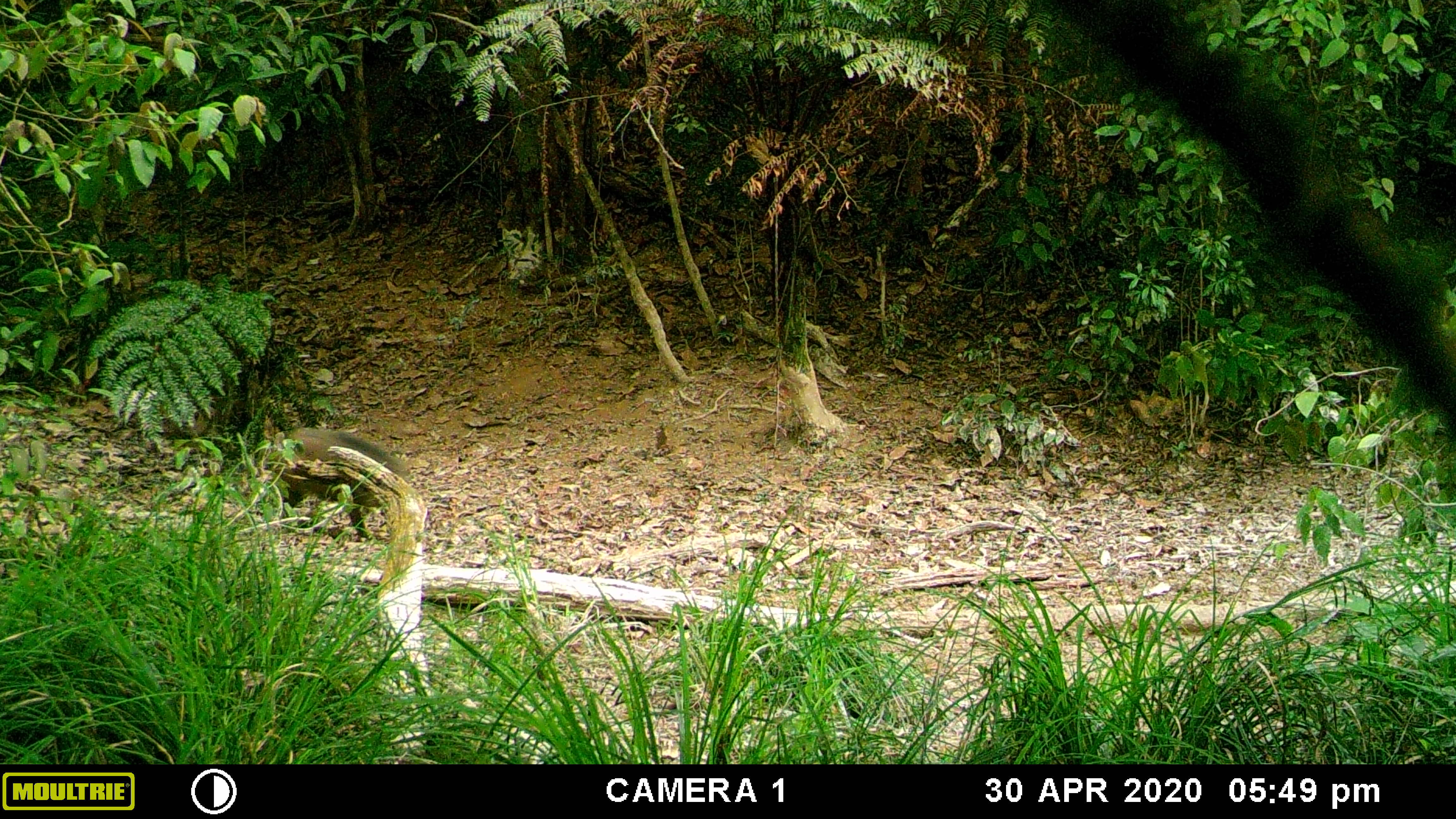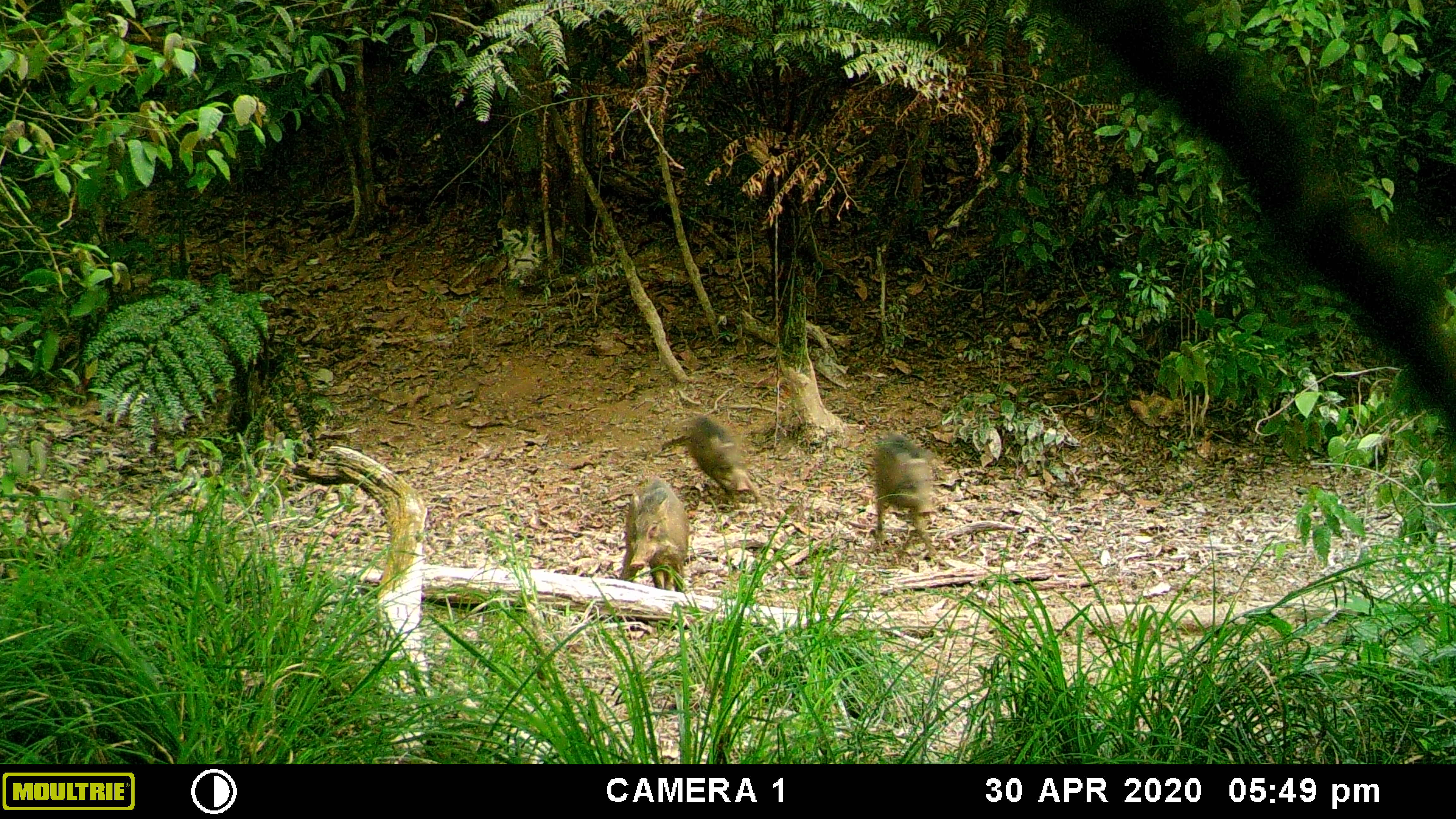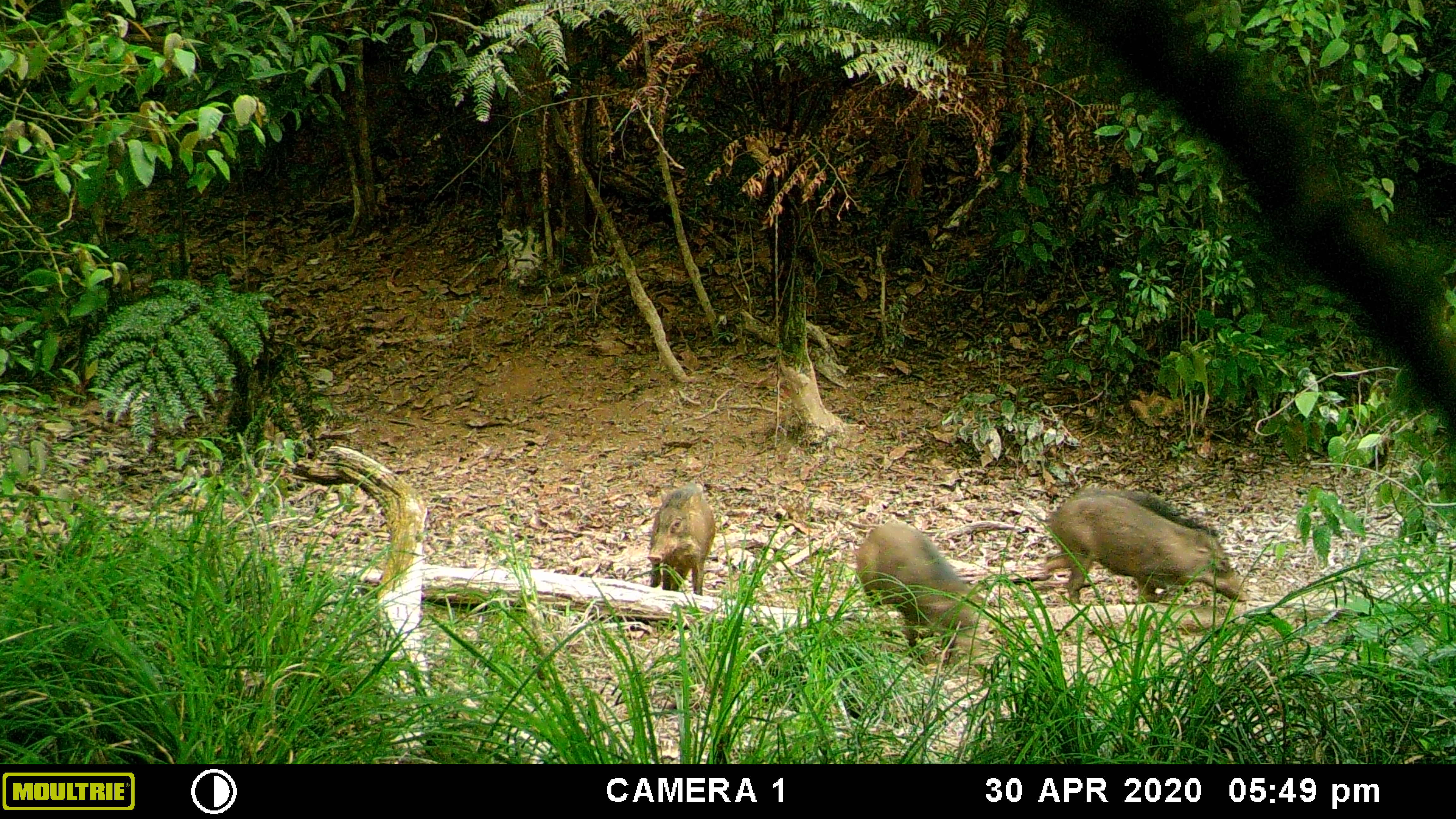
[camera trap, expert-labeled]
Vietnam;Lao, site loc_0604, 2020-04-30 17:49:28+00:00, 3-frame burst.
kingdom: Animalia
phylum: Chordata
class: Mammalia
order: Artiodactyla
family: Suidae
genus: Sus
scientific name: Sus scrofa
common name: eurasian wild pig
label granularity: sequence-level